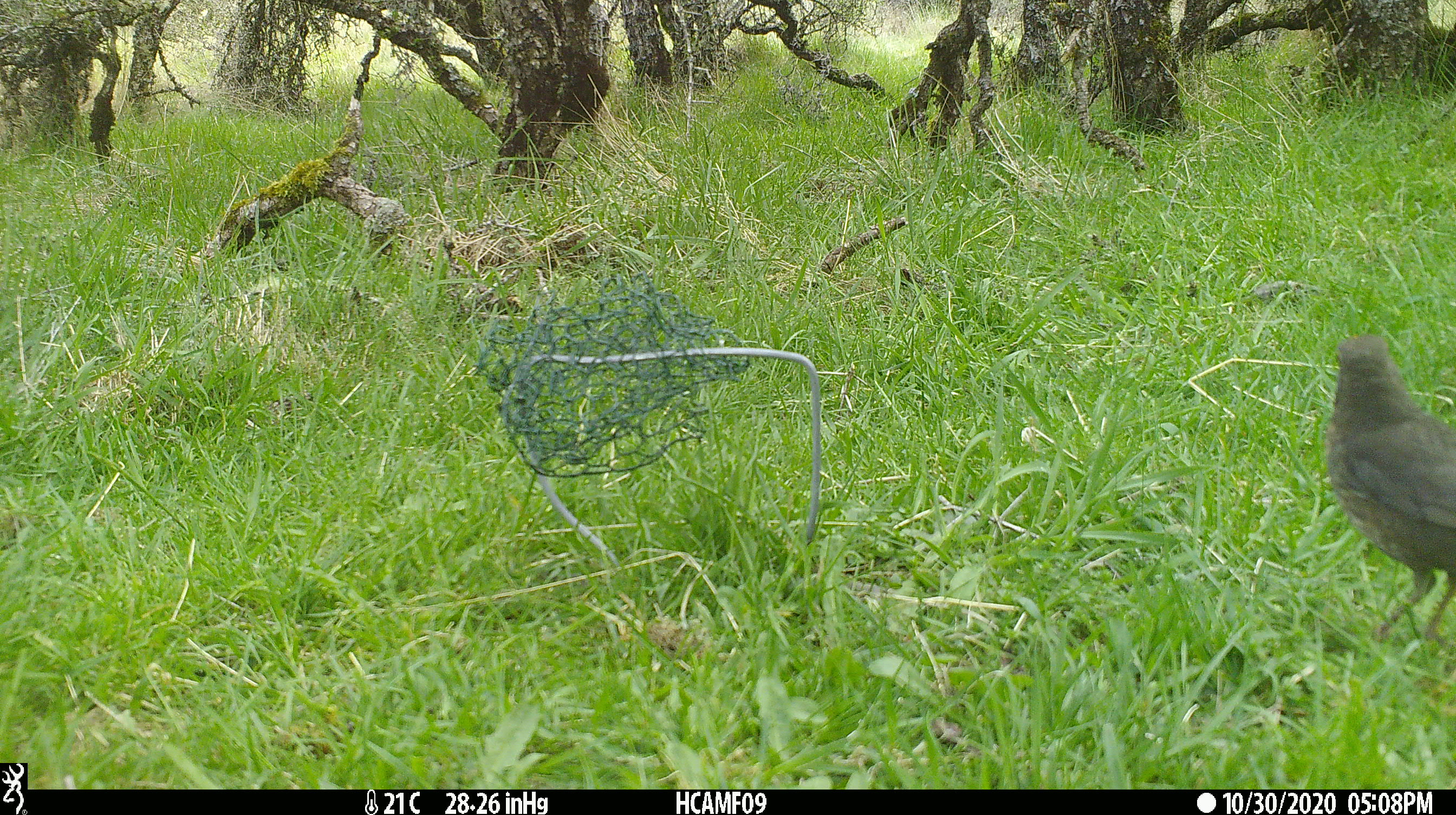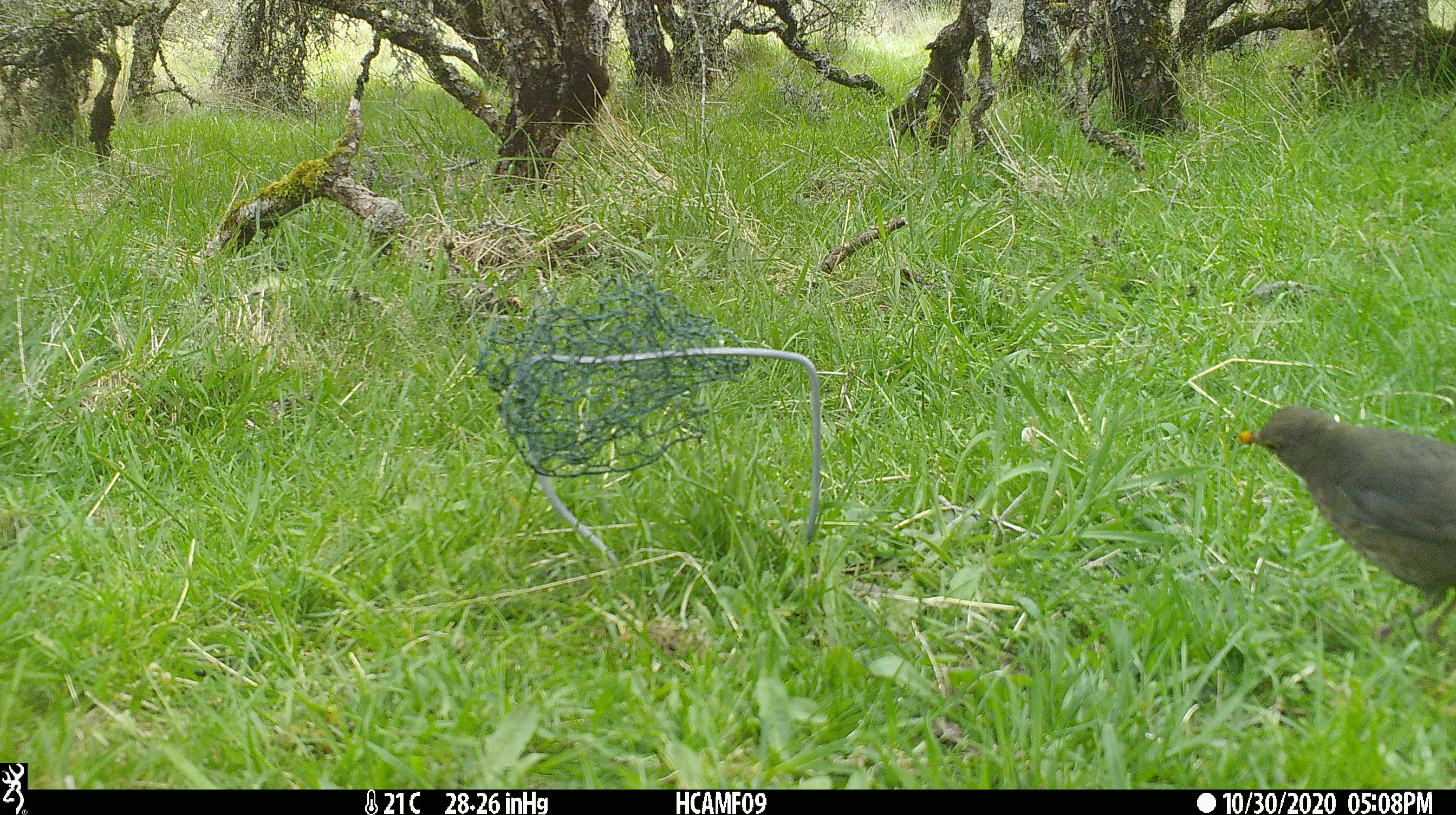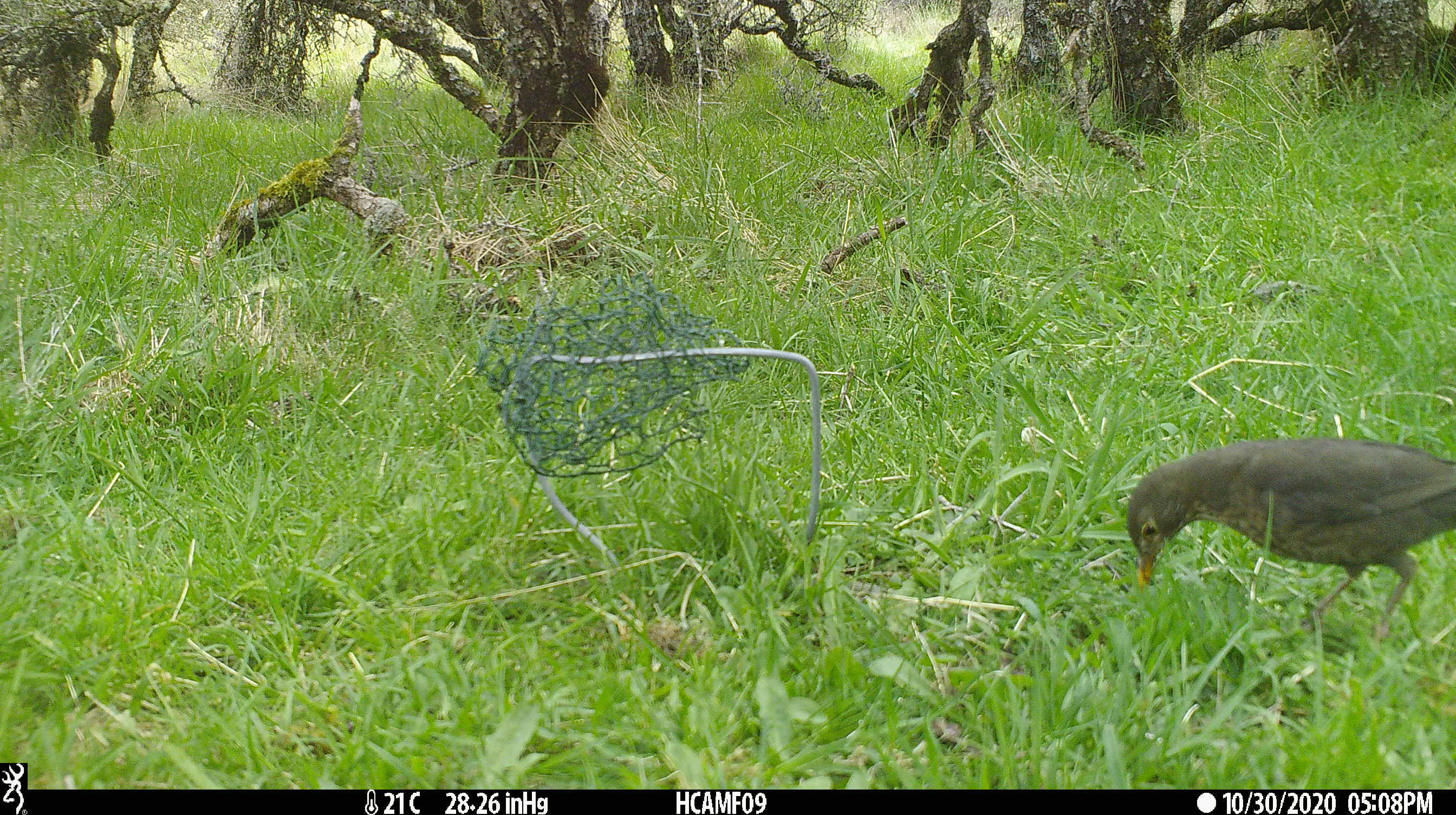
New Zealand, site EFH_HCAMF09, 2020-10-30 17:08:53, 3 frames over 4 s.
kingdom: Animalia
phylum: Chordata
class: Aves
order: Passeriformes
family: Turdidae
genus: Turdus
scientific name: Turdus merula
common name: eurasian blackbird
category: blackbird